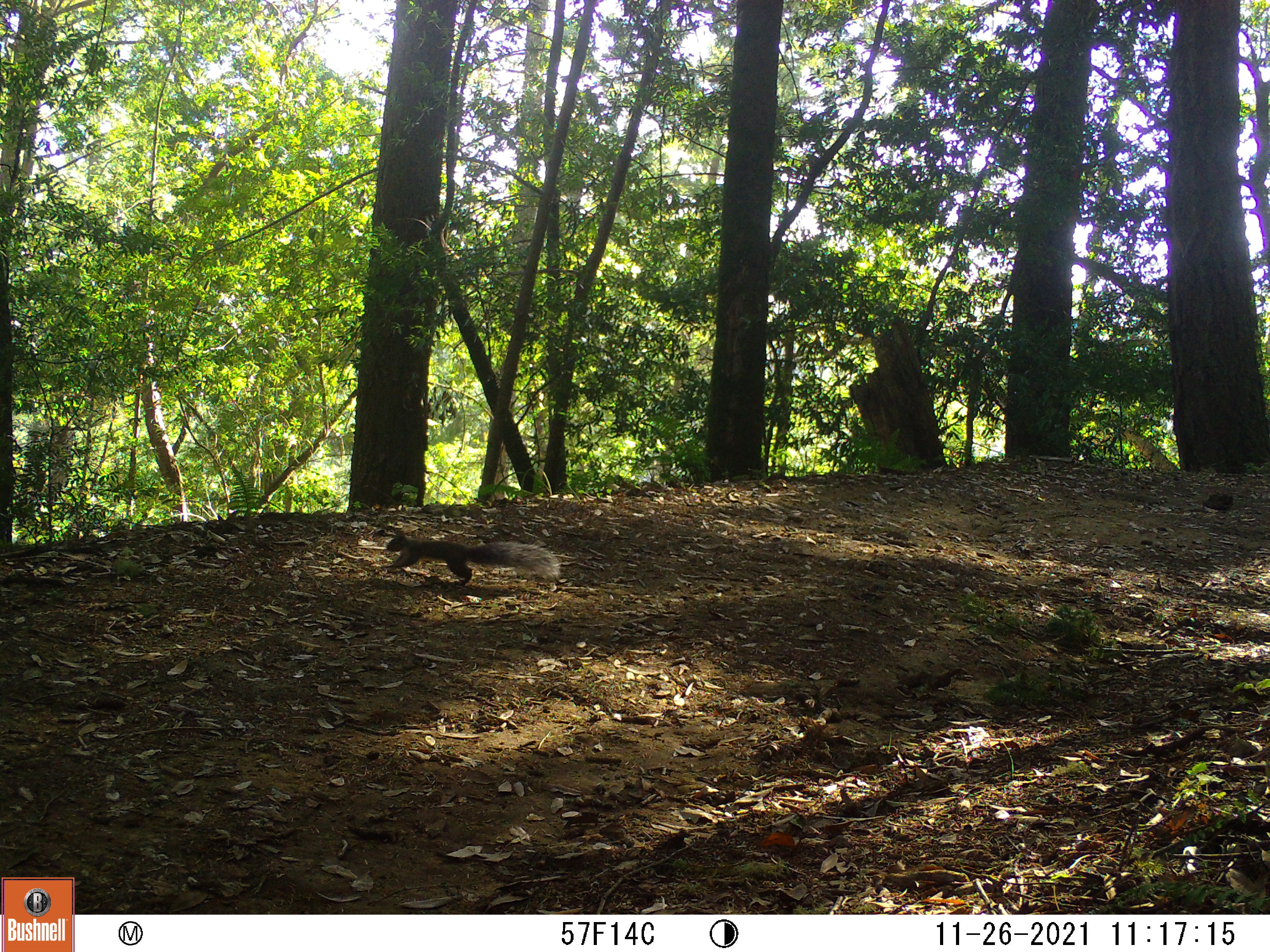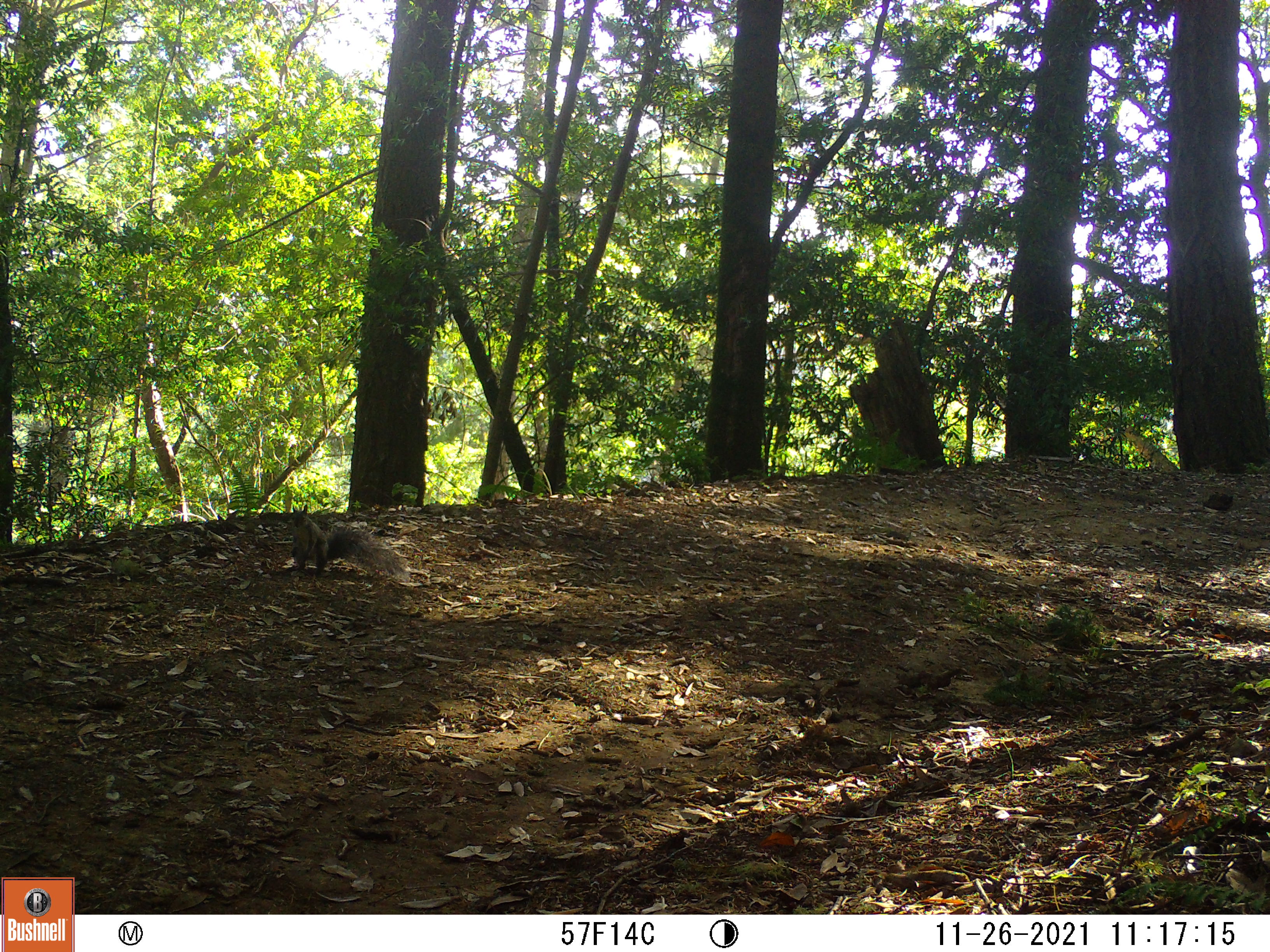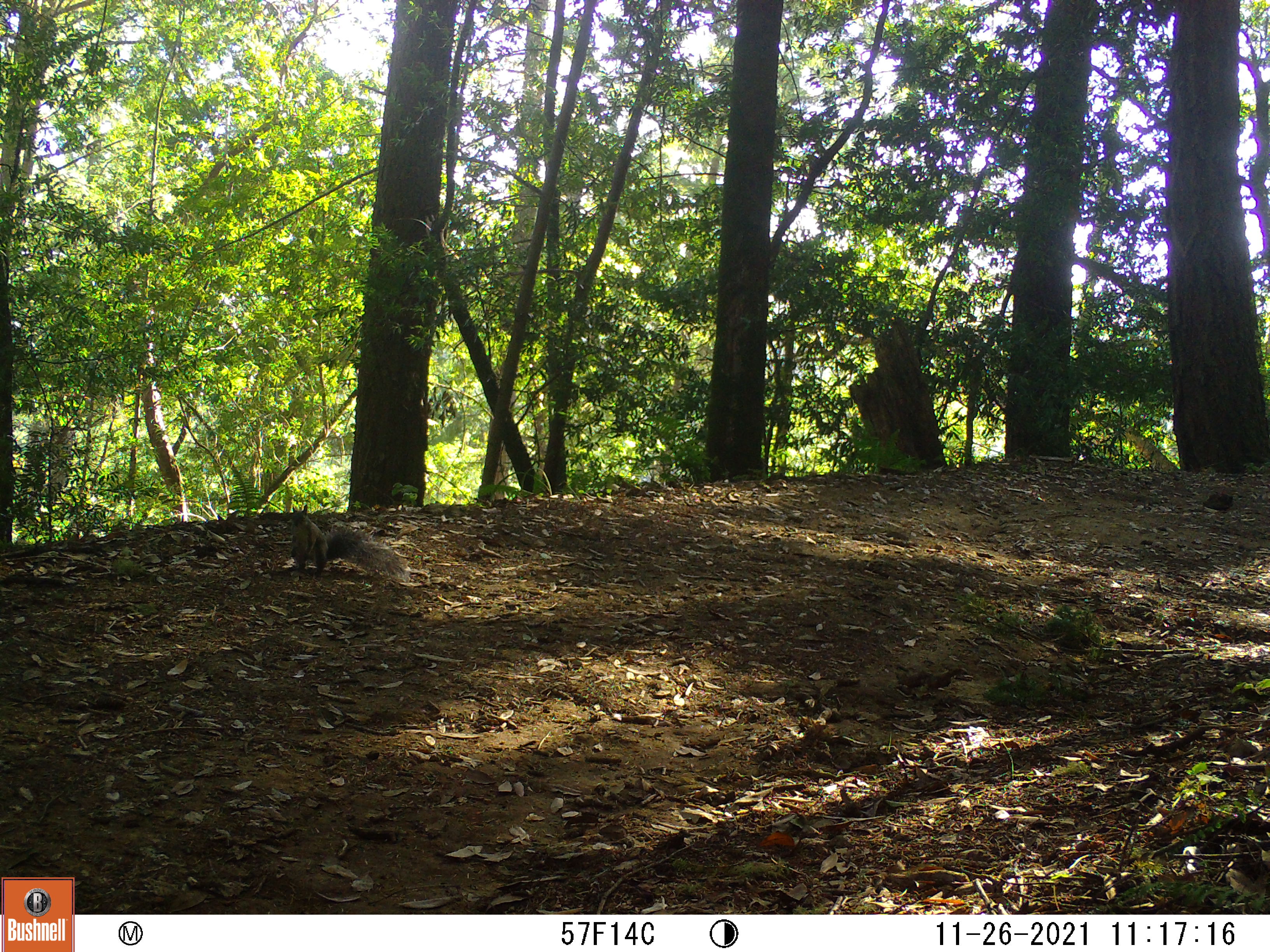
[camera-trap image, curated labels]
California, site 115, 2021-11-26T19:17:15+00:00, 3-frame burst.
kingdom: Animalia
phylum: Chordata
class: Mammalia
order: Rodentia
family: Sciuridae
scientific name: Sciuridae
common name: squirrel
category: unknown squirrel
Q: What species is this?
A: Unknown squirrel (squirrel) (Sciuridae).